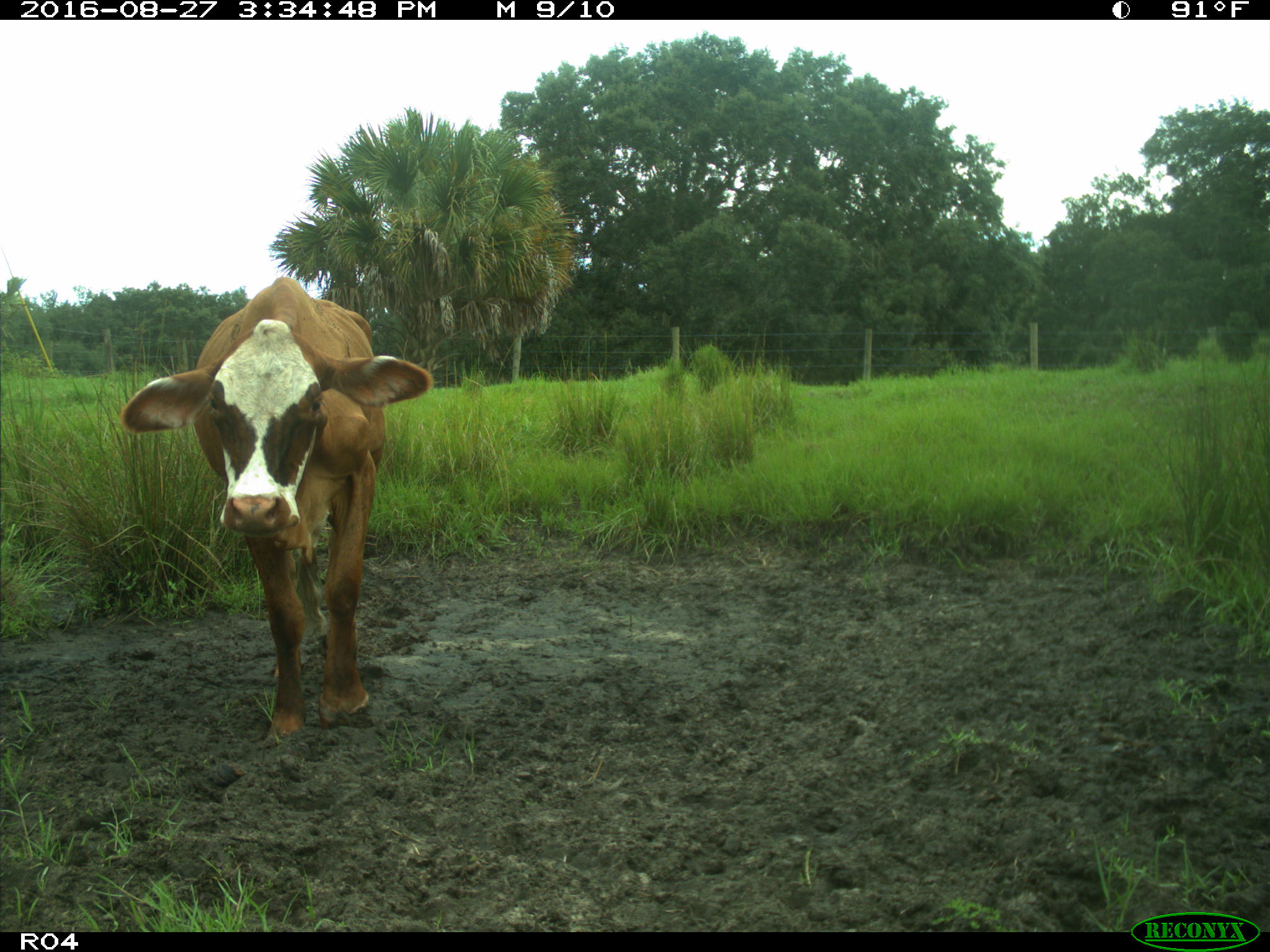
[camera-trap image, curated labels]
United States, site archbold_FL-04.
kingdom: Animalia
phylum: Chordata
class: Mammalia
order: Artiodactyla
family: Bovidae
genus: Bos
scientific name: Bos taurus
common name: domestic cow